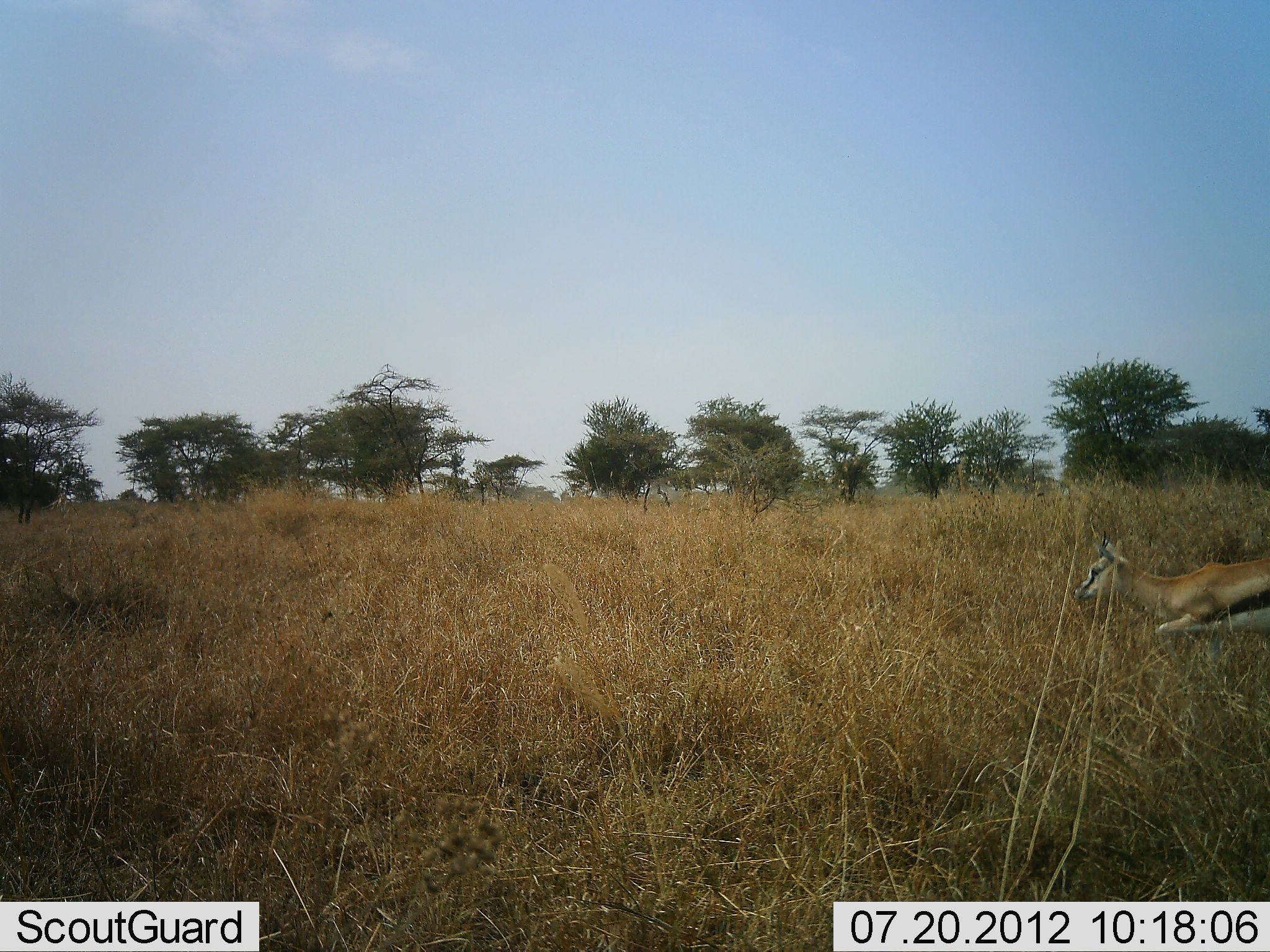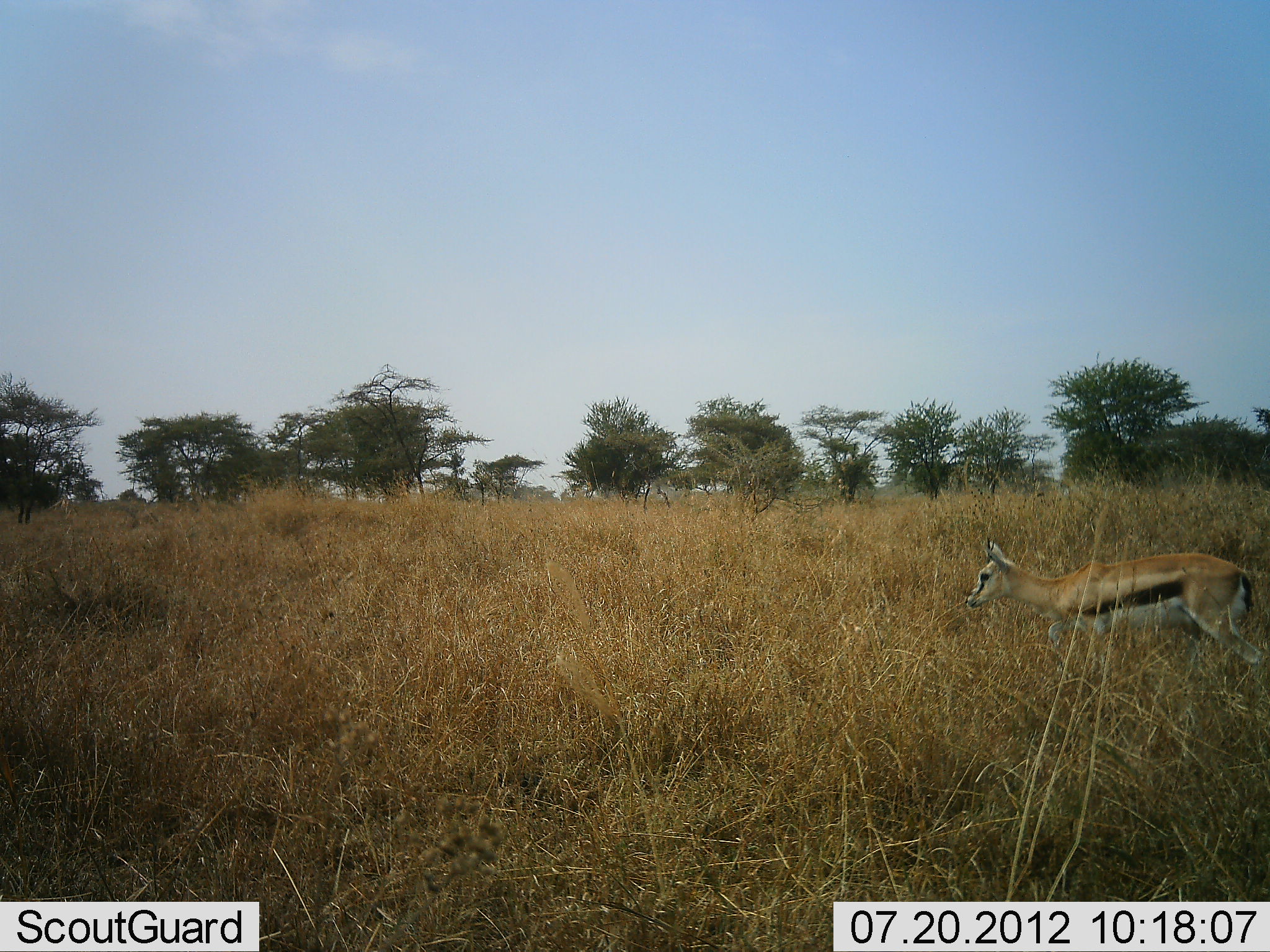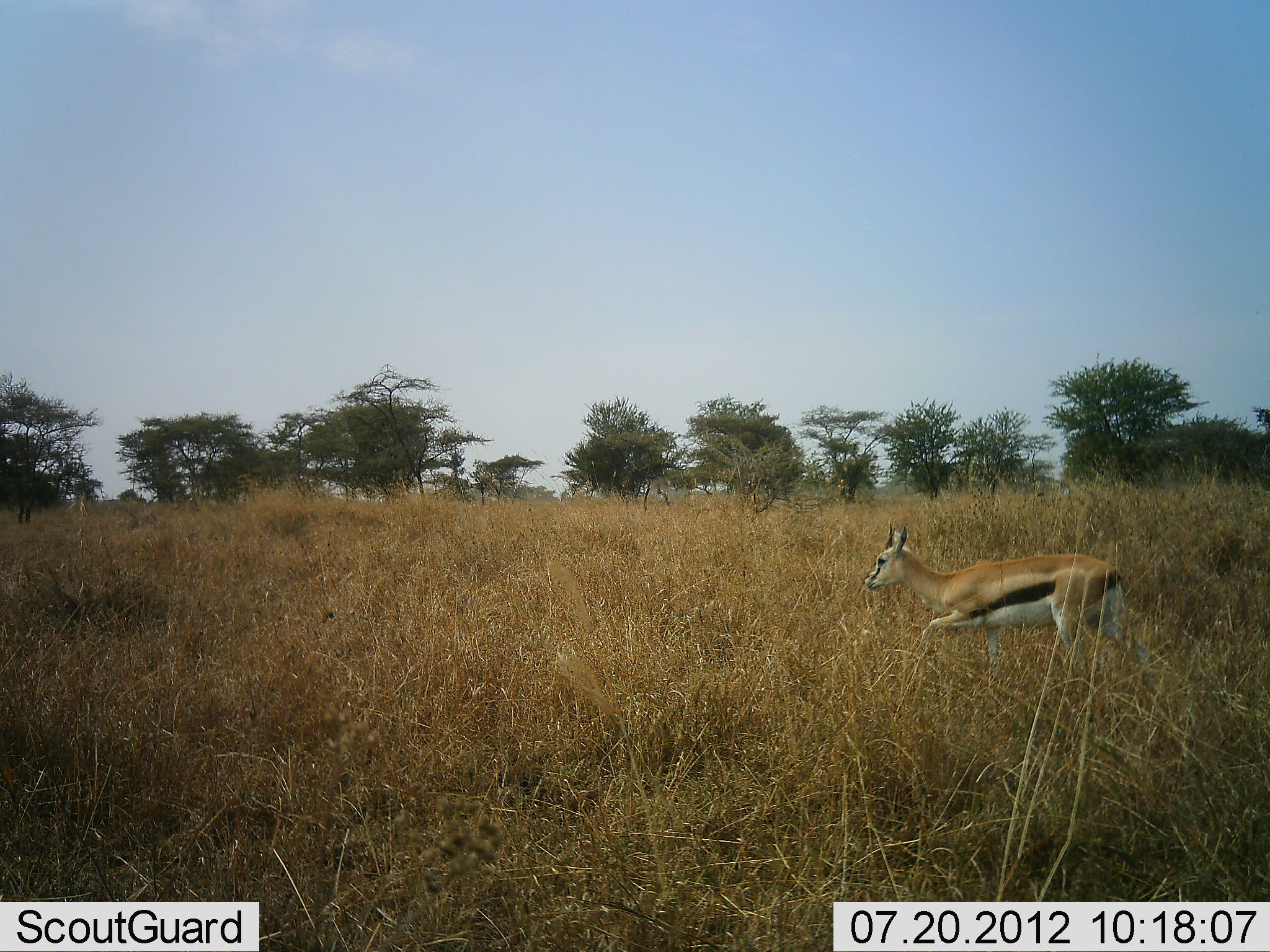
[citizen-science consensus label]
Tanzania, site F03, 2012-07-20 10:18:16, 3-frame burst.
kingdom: Animalia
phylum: Chordata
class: Mammalia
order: Artiodactyla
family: Bovidae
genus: Eudorcas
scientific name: Eudorcas thomsonii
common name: thomson's gazelle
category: gazellethomsons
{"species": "gazellethomsons (thomson's gazelle) (Eudorcas thomsonii)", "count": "1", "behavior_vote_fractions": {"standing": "18%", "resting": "0%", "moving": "91%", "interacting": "0%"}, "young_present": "0%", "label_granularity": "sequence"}